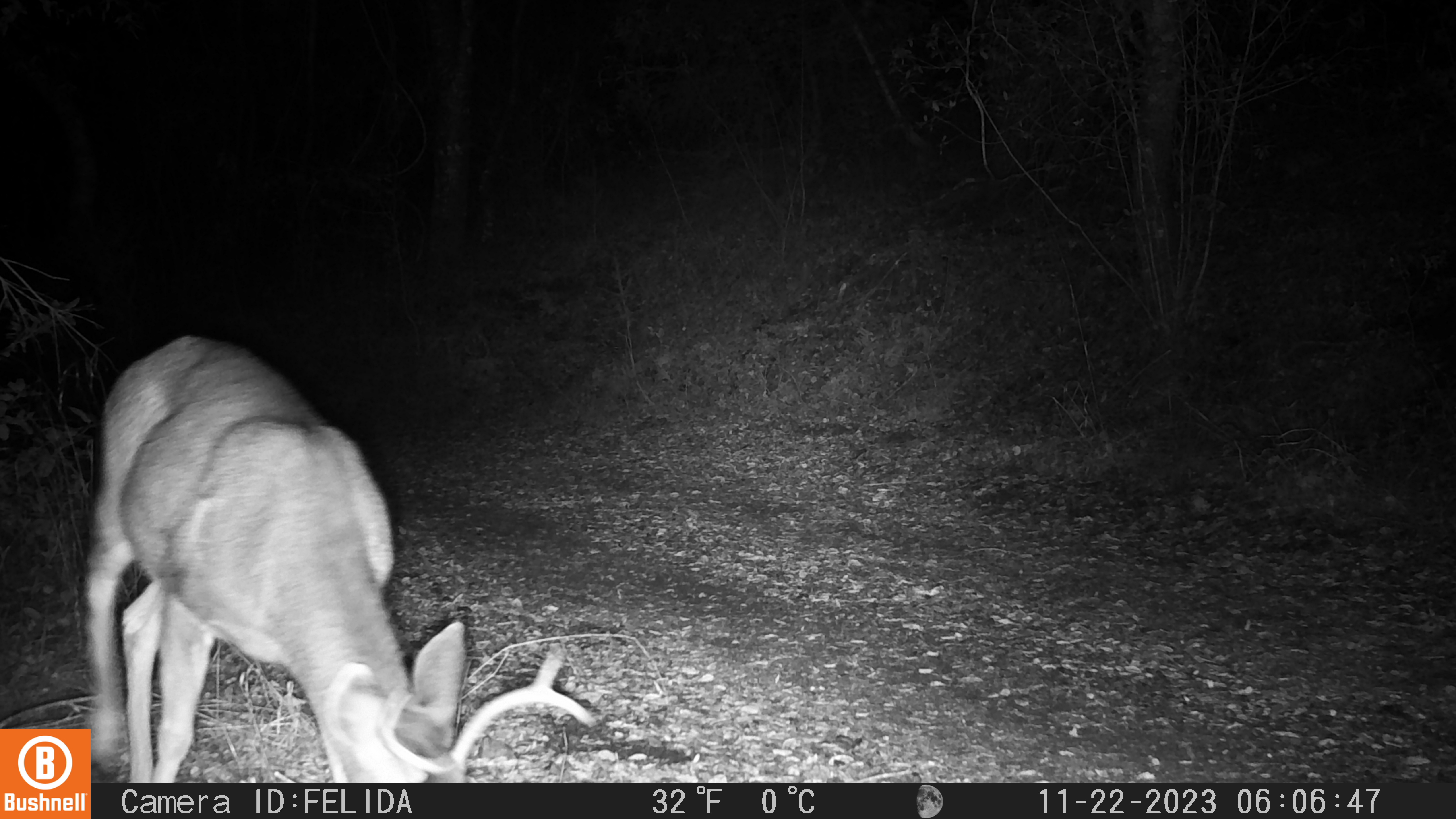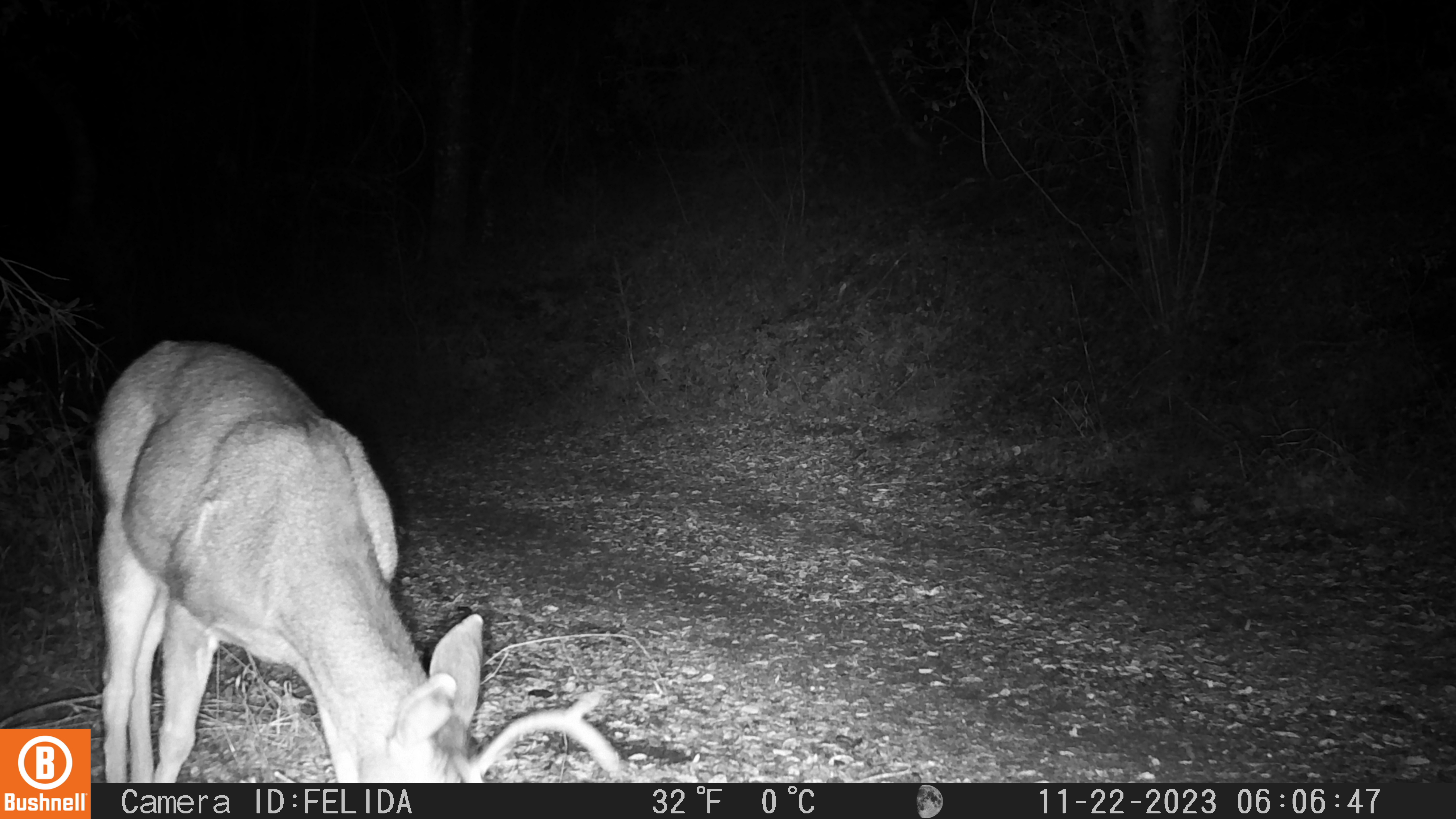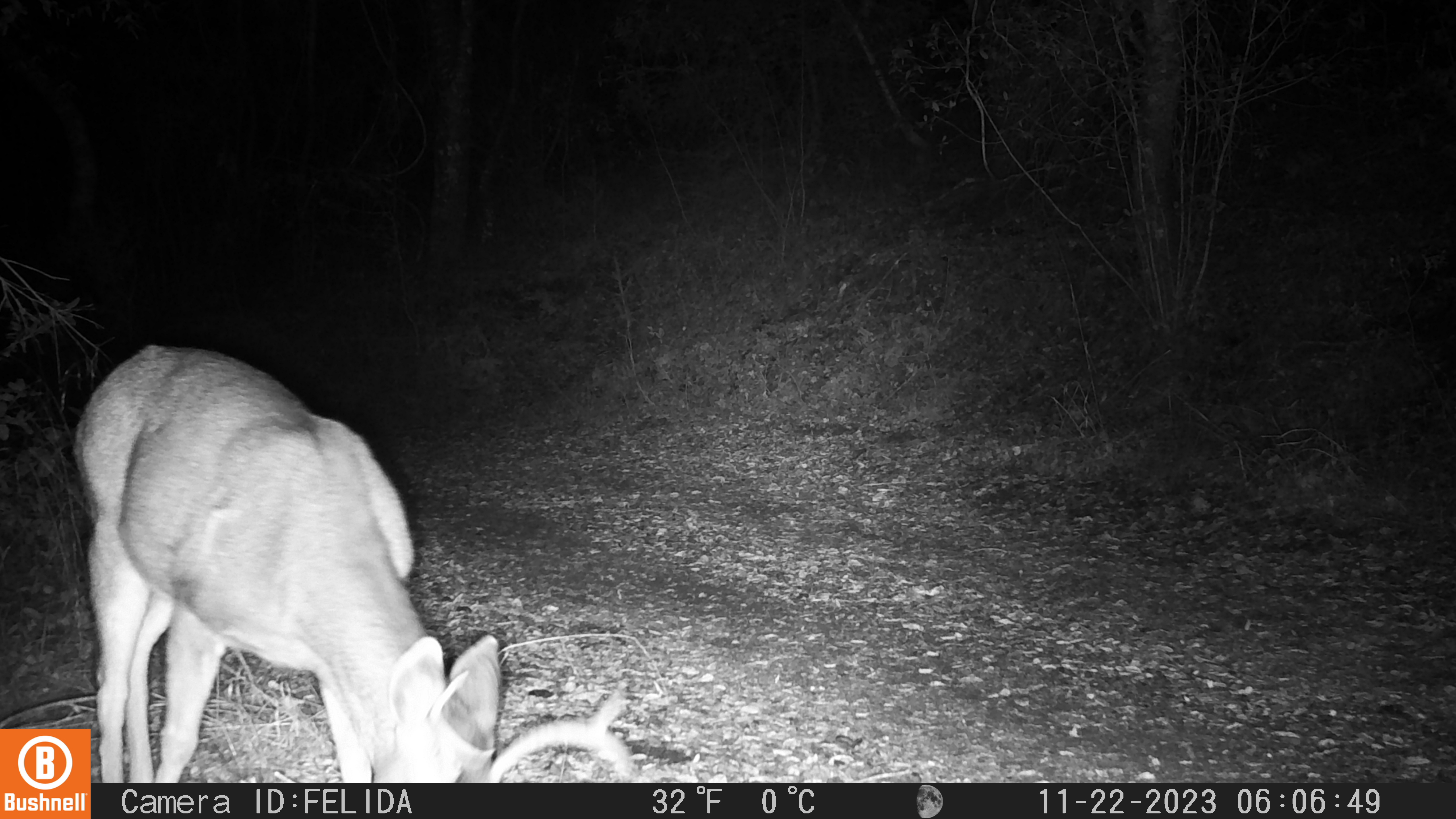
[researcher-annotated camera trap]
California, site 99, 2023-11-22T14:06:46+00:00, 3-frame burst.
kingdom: Animalia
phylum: Chordata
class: Mammalia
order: Artiodactyla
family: Cervidae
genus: Odocoileus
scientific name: Odocoileus hemionus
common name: mule deer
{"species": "mule deer (Odocoileus hemionus)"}